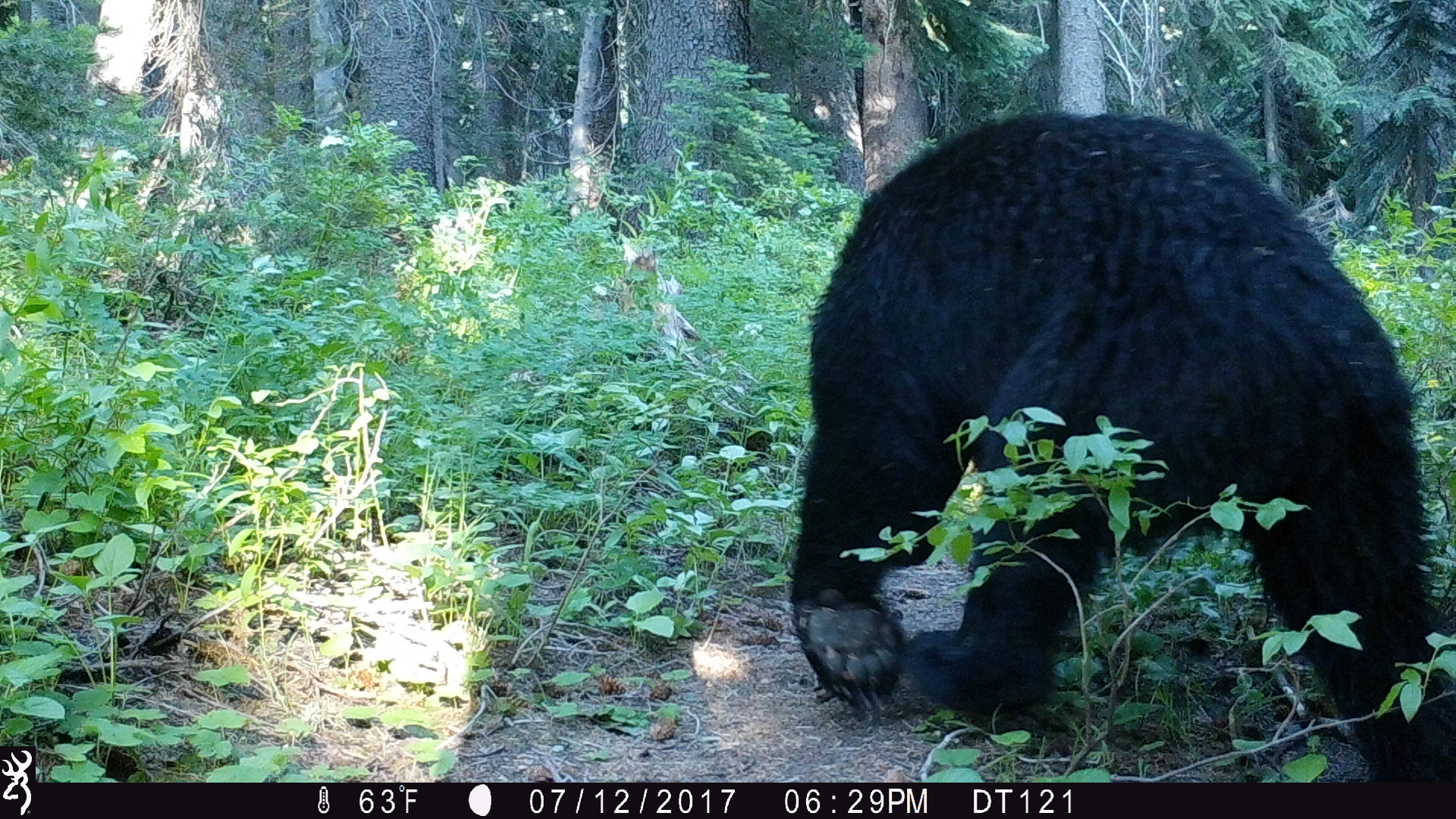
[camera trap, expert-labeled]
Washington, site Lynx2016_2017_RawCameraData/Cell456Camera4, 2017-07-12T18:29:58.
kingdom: Animalia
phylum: Chordata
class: Mammalia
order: Carnivora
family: Ursidae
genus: Ursus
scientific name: Ursus americanus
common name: american black bear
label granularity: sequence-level